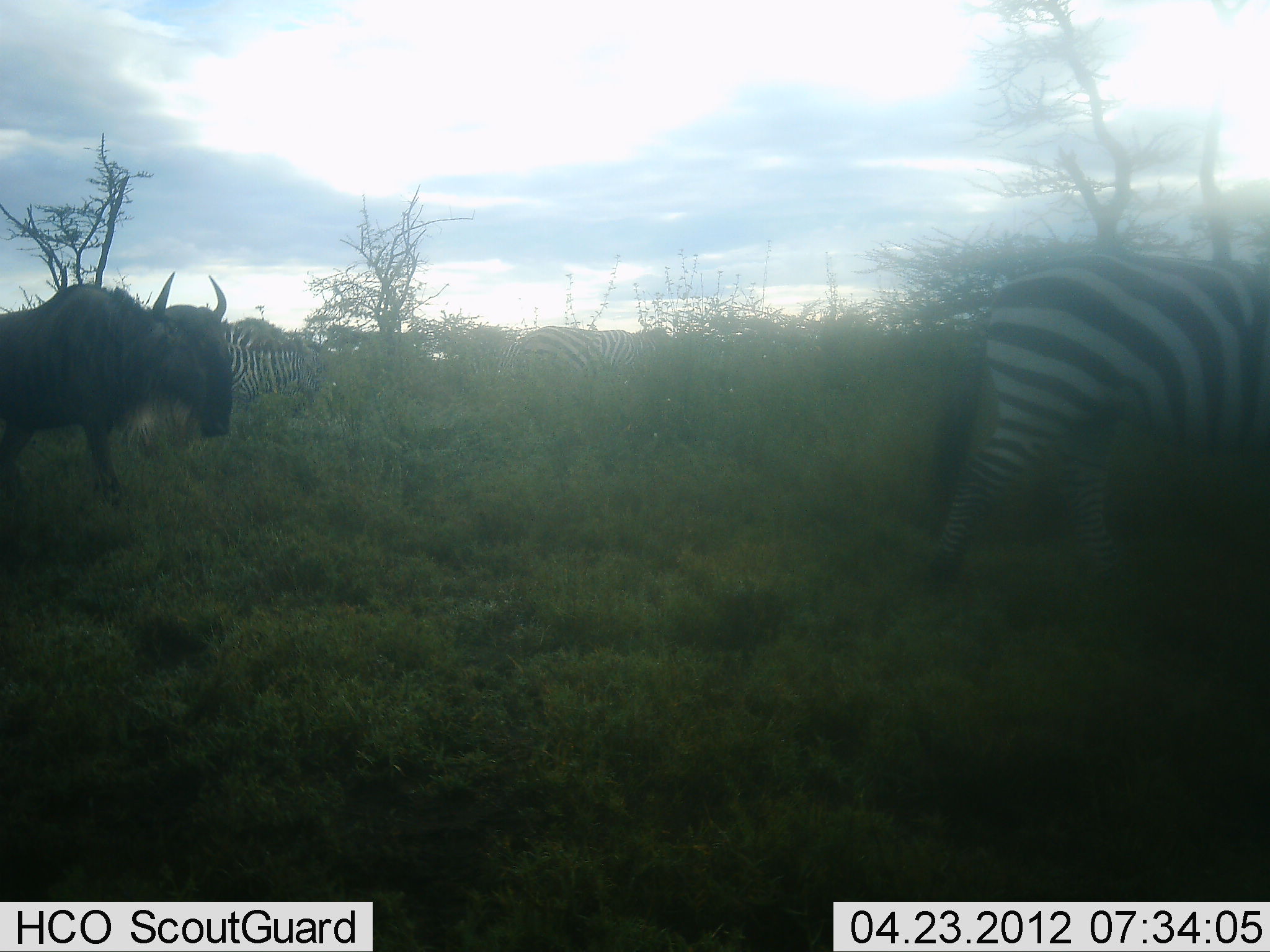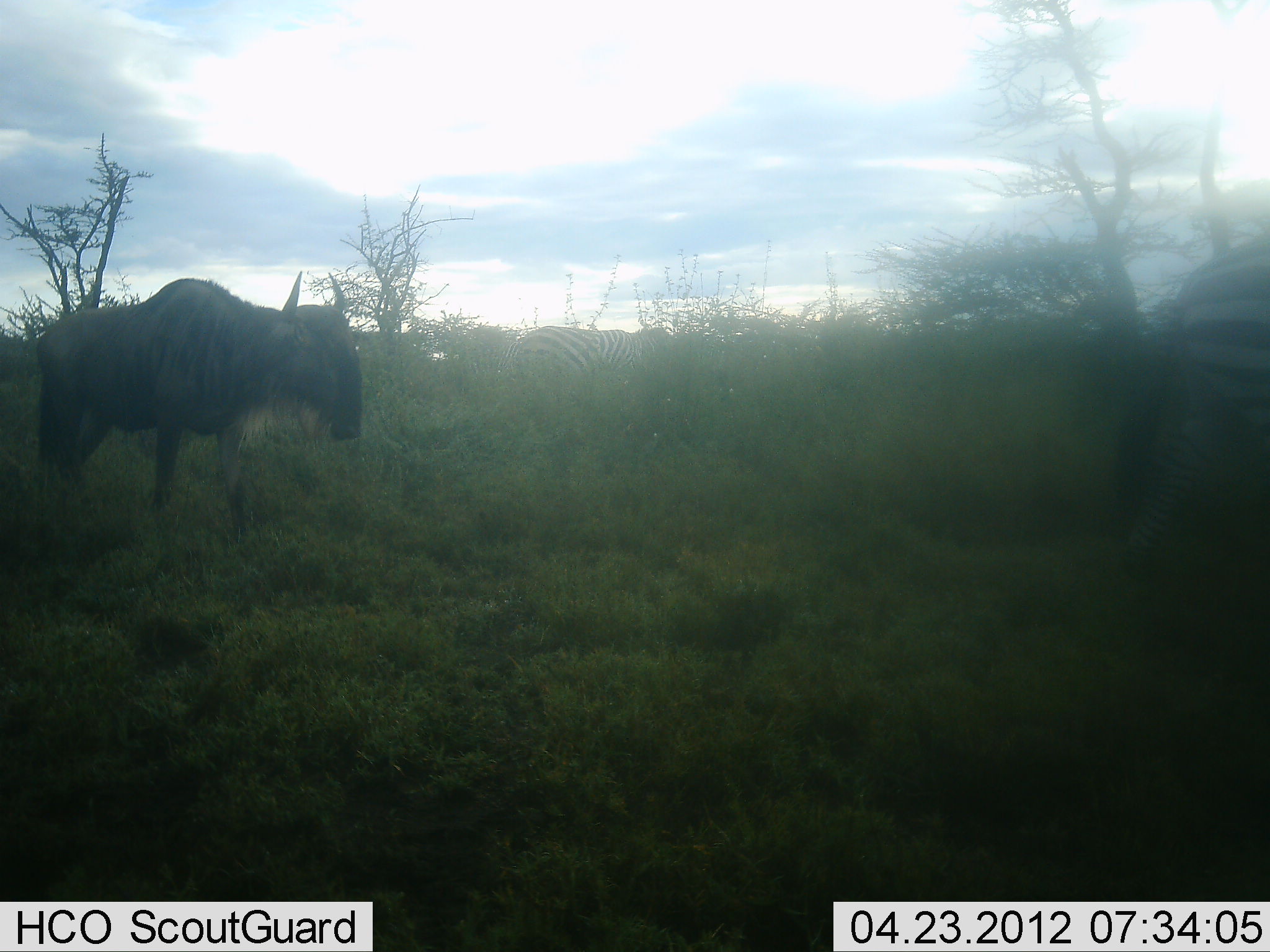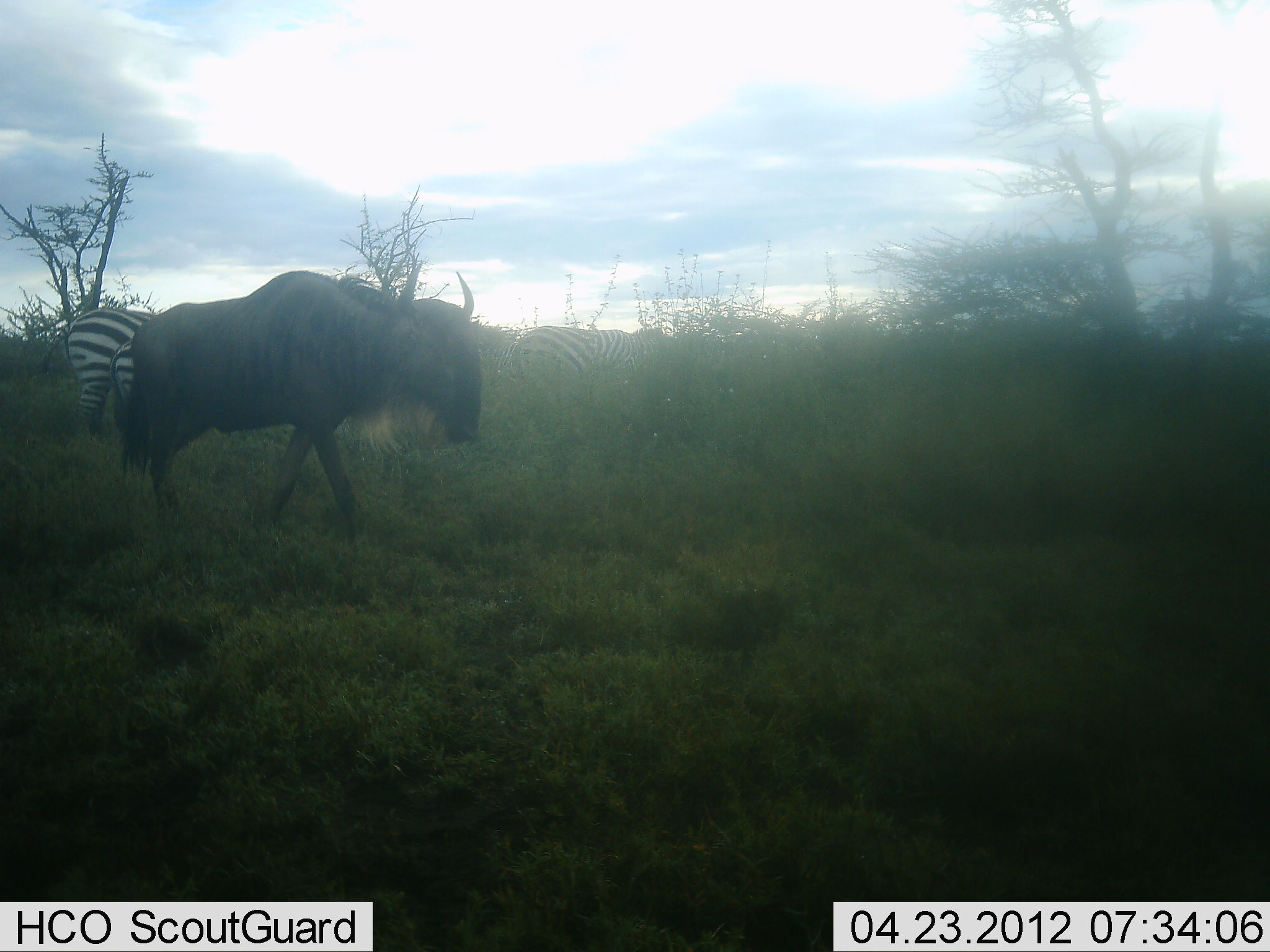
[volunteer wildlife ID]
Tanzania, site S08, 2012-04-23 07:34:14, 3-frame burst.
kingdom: Animalia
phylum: Chordata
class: Mammalia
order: Artiodactyla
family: Bovidae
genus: Connochaetes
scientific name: Connochaetes taurinus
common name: blue wildebeest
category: wildebeest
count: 1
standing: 8%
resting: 0%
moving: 92%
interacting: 0%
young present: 0%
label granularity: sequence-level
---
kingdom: Animalia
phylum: Chordata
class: Mammalia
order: Perissodactyla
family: Equidae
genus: Equus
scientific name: Equus quagga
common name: plains zebra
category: zebra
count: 3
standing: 36%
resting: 0%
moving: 84%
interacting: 0%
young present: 4%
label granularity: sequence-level